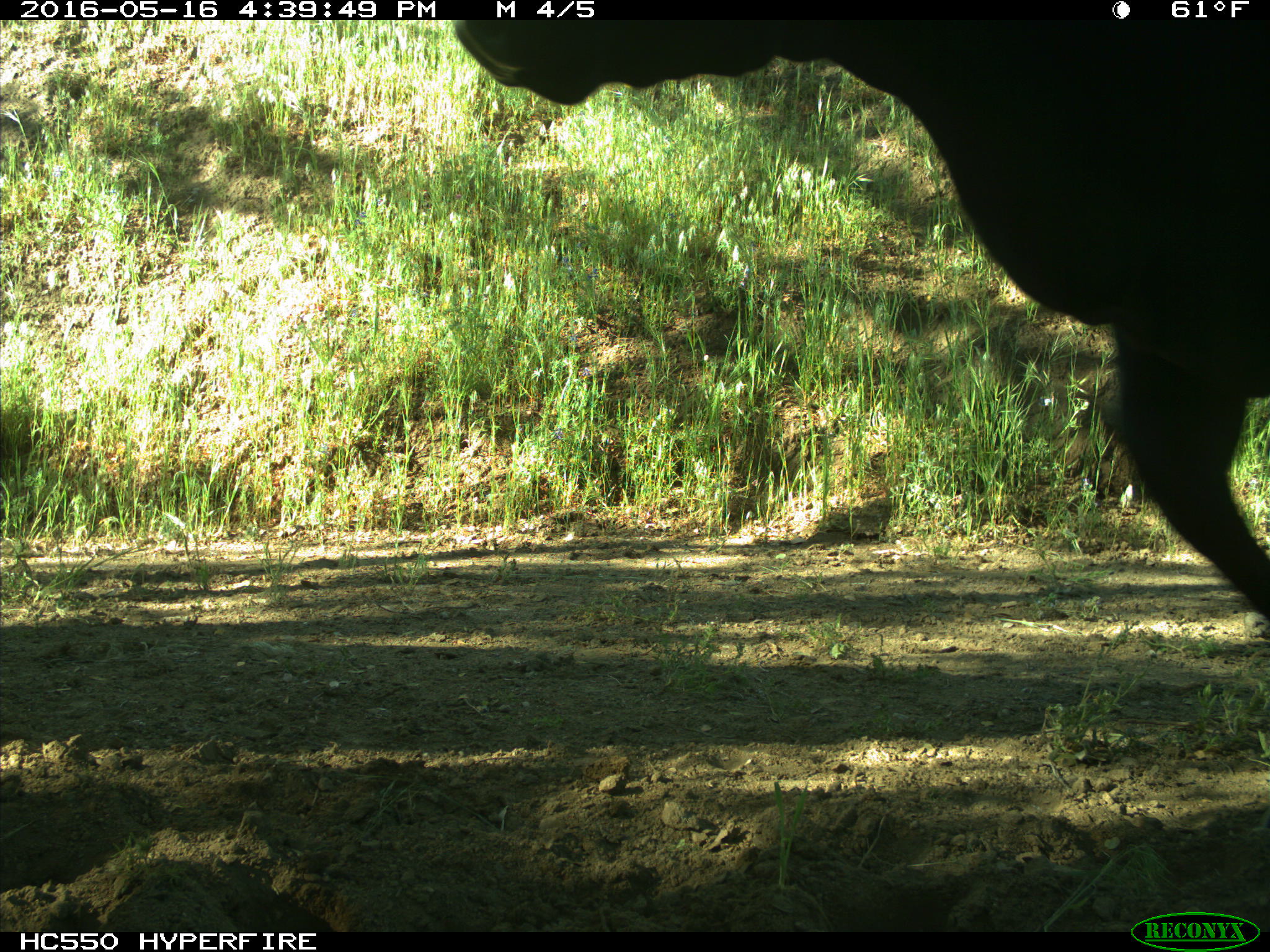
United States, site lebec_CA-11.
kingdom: Animalia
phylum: Chordata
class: Mammalia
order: Artiodactyla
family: Bovidae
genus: Bos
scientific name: Bos taurus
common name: domestic cow